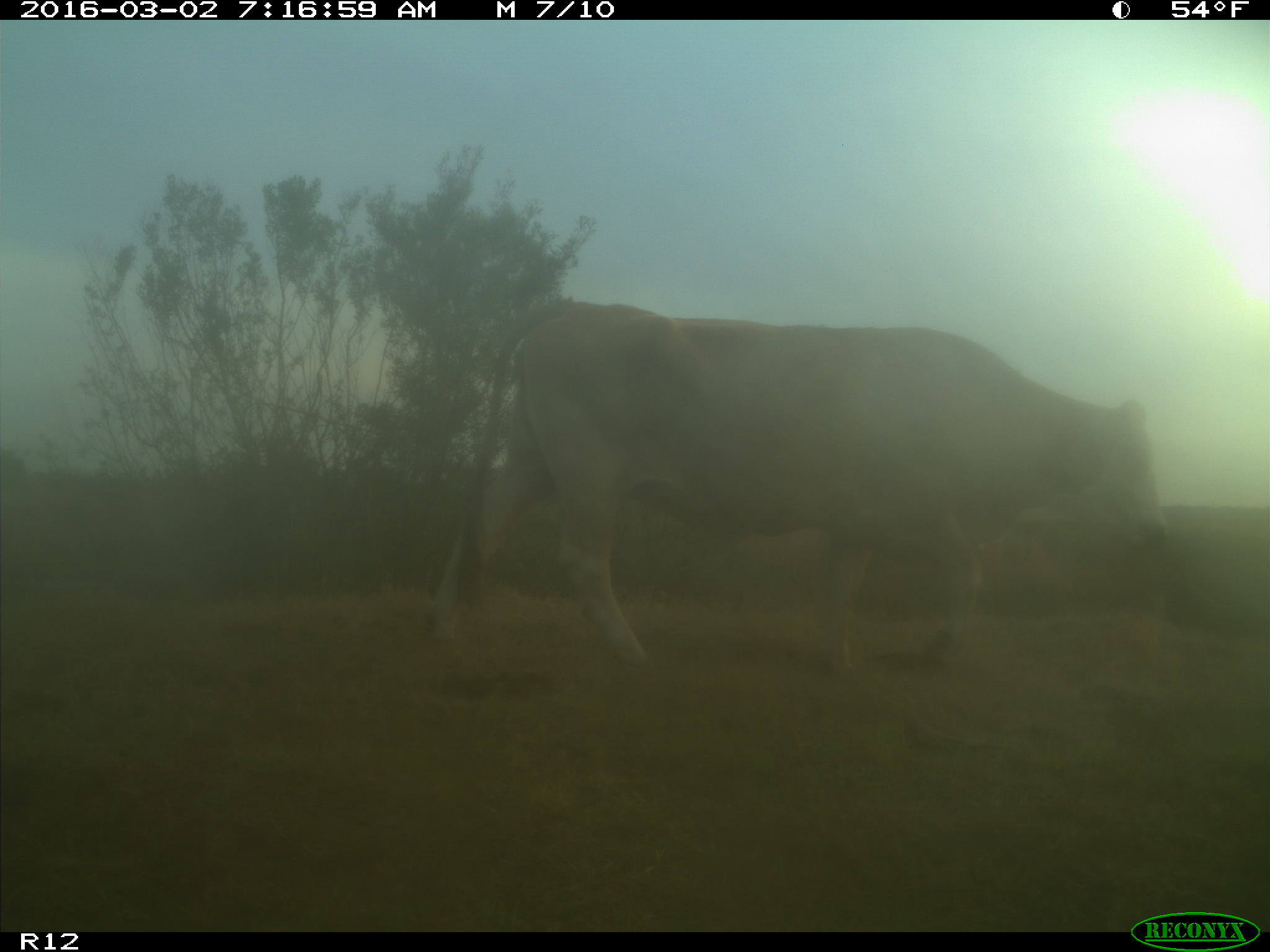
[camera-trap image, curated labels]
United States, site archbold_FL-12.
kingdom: Animalia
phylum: Chordata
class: Mammalia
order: Artiodactyla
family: Bovidae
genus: Bos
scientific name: Bos taurus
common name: domestic cow